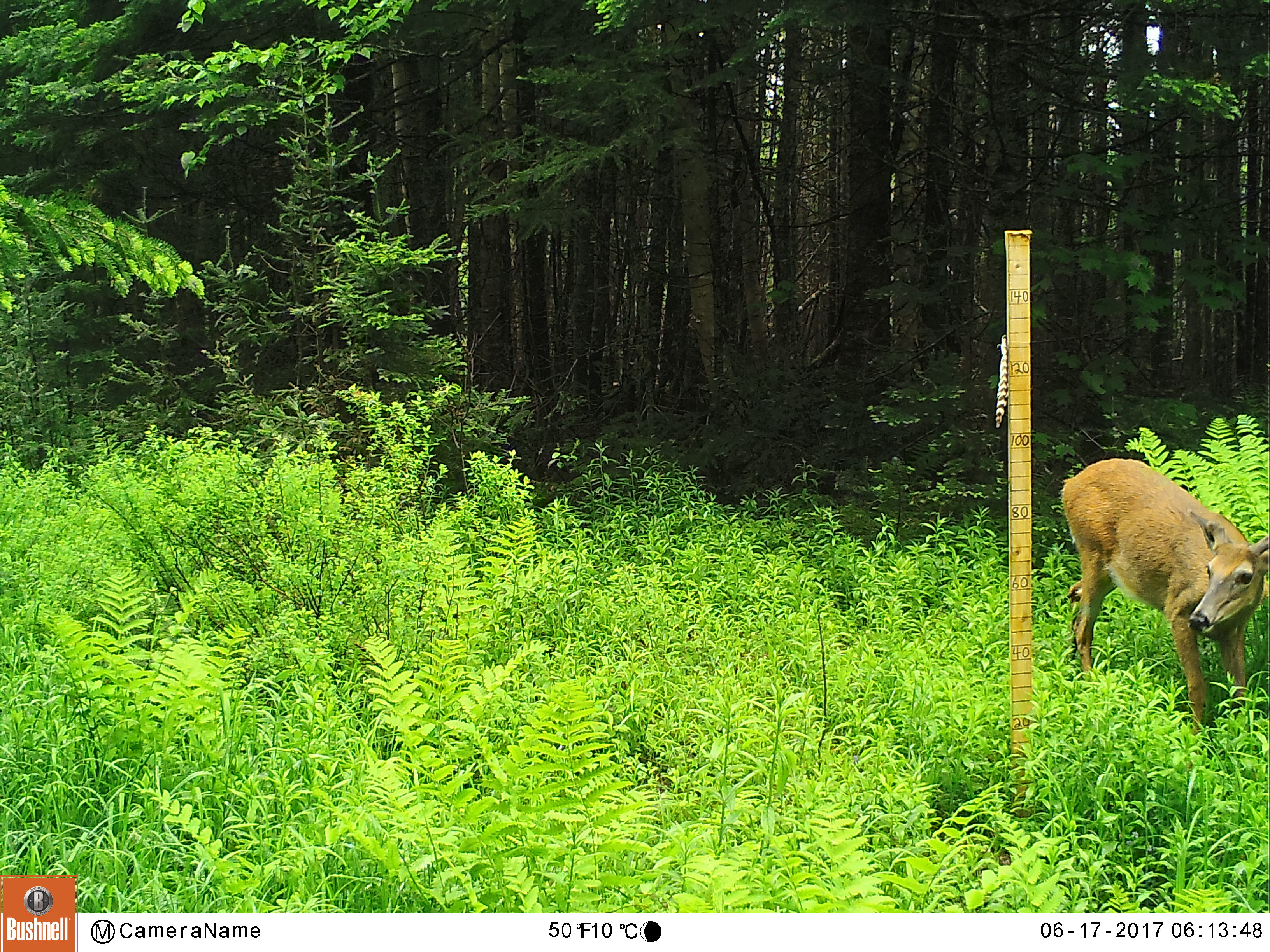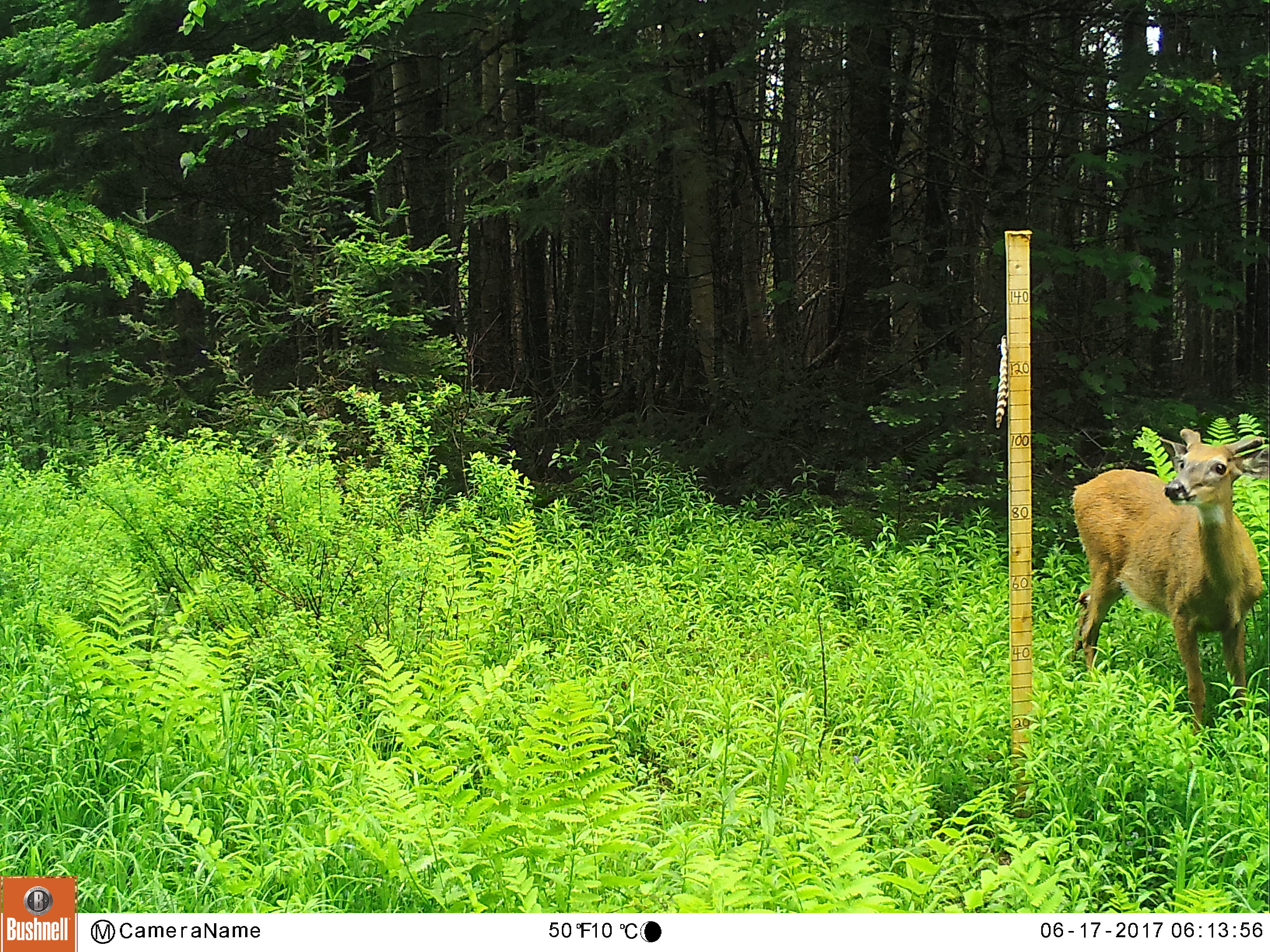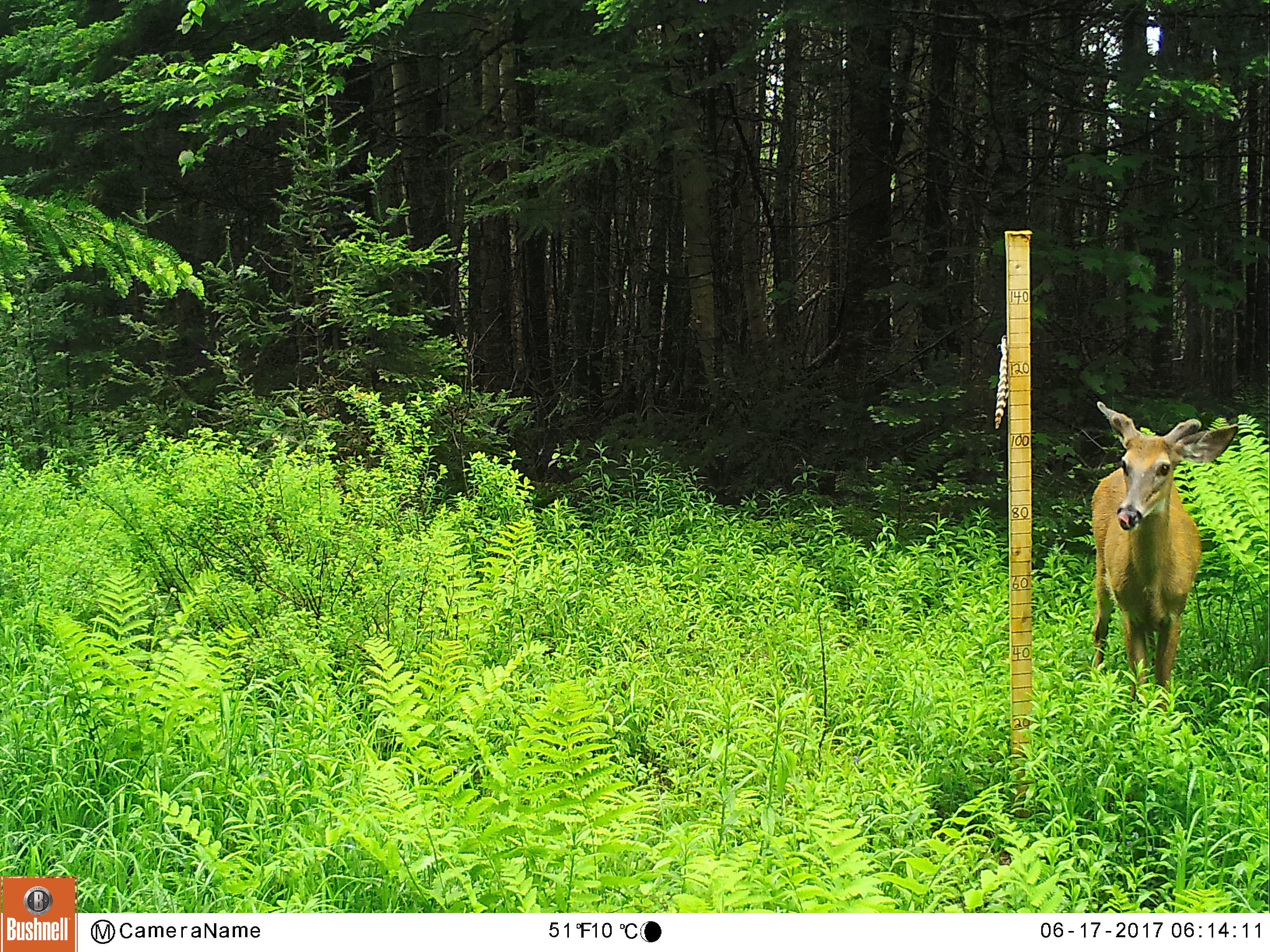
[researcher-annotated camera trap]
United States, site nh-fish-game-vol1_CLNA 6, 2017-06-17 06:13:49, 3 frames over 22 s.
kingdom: Animalia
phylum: Chordata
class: Mammalia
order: Artiodactyla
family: Cervidae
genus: Odocoileus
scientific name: Odocoileus virginianus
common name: white-tailed deer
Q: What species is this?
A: White-tailed deer (Odocoileus virginianus).